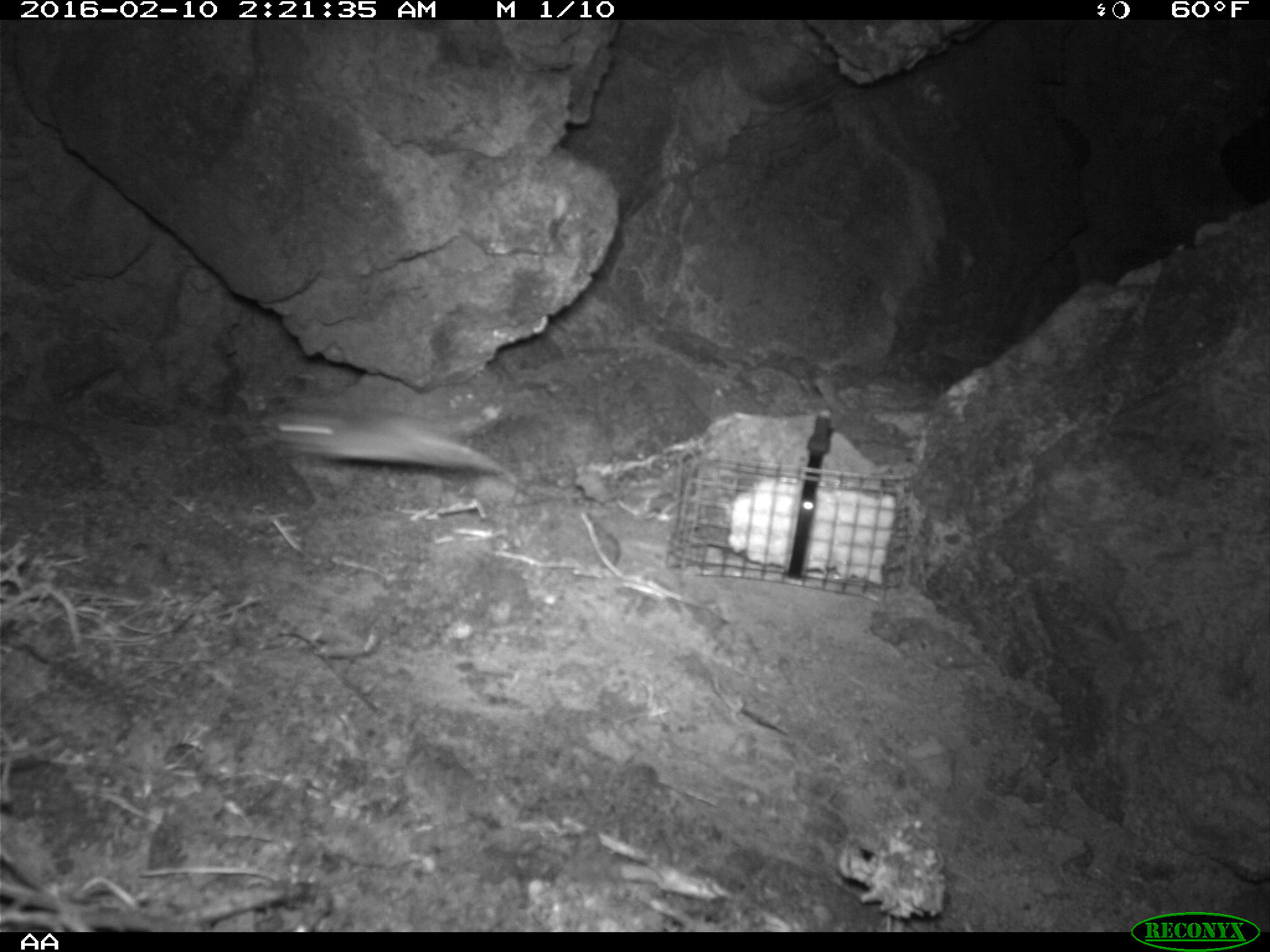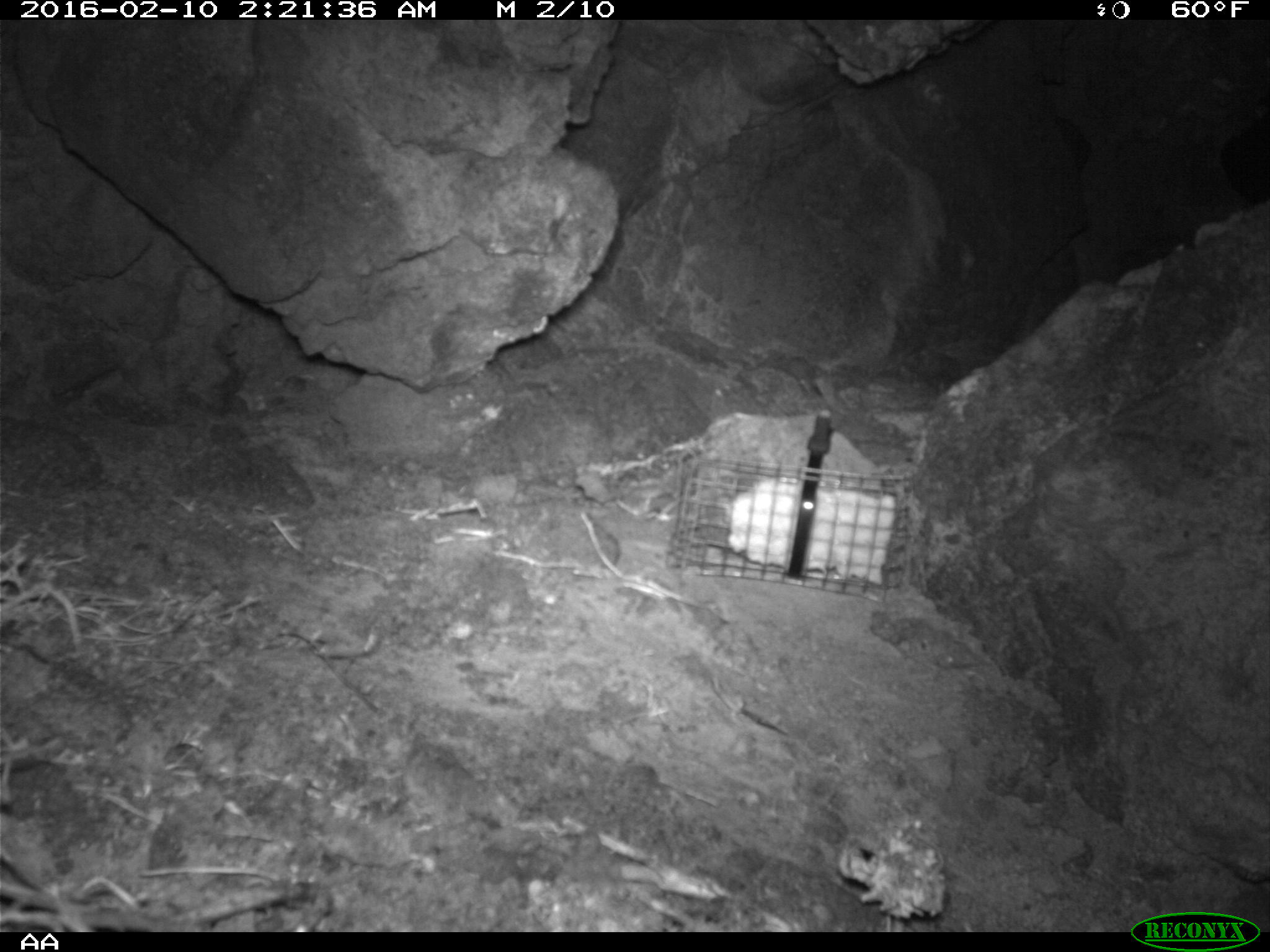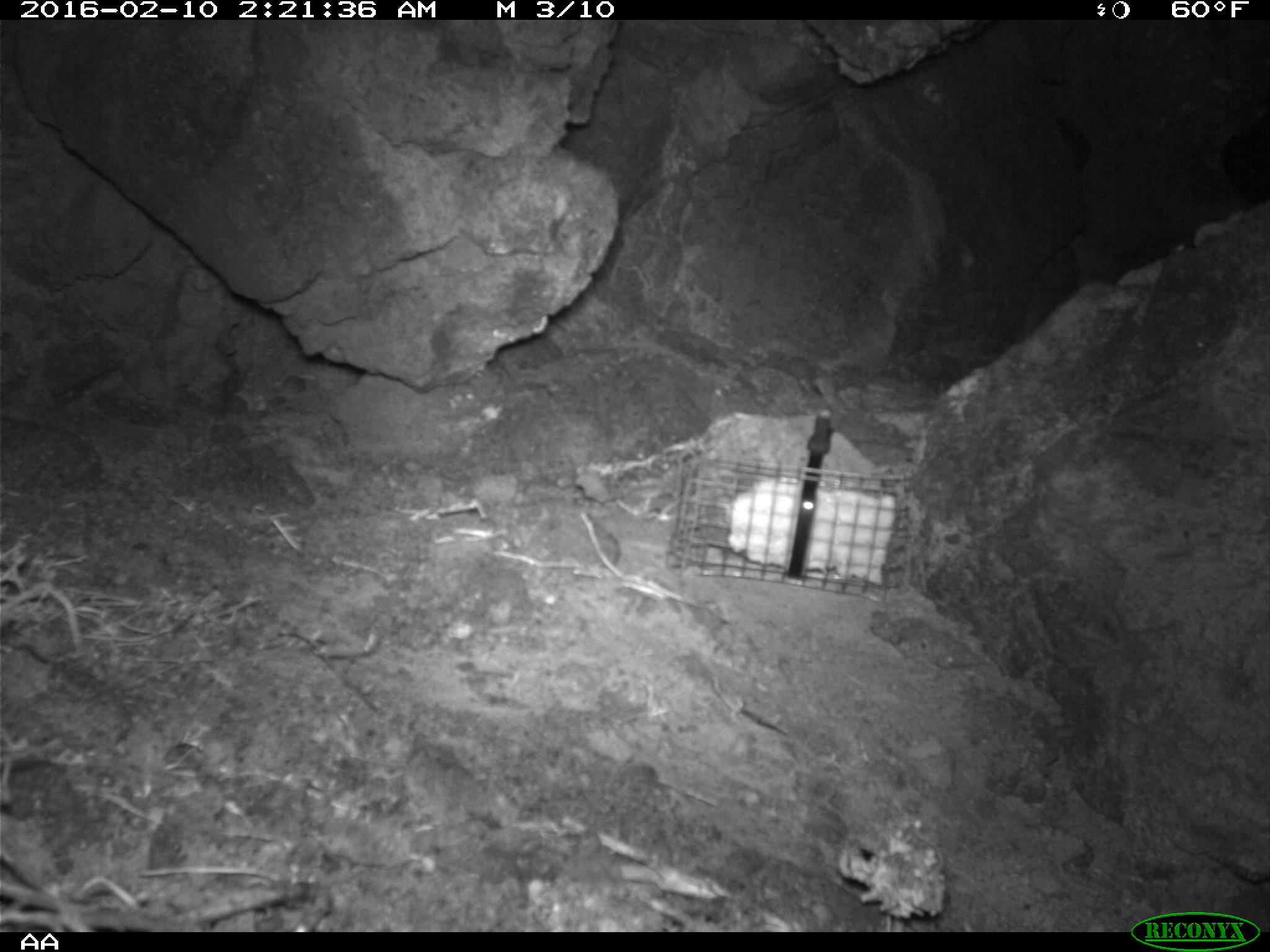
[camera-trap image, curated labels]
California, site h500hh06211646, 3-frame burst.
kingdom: Animalia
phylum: Chordata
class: Mammalia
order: Rodentia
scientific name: Rodentia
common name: rodent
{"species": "rodent (Rodentia)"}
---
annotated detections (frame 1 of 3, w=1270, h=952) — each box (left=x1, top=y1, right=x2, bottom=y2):
rodent: (left=264, top=407, right=509, bottom=475)